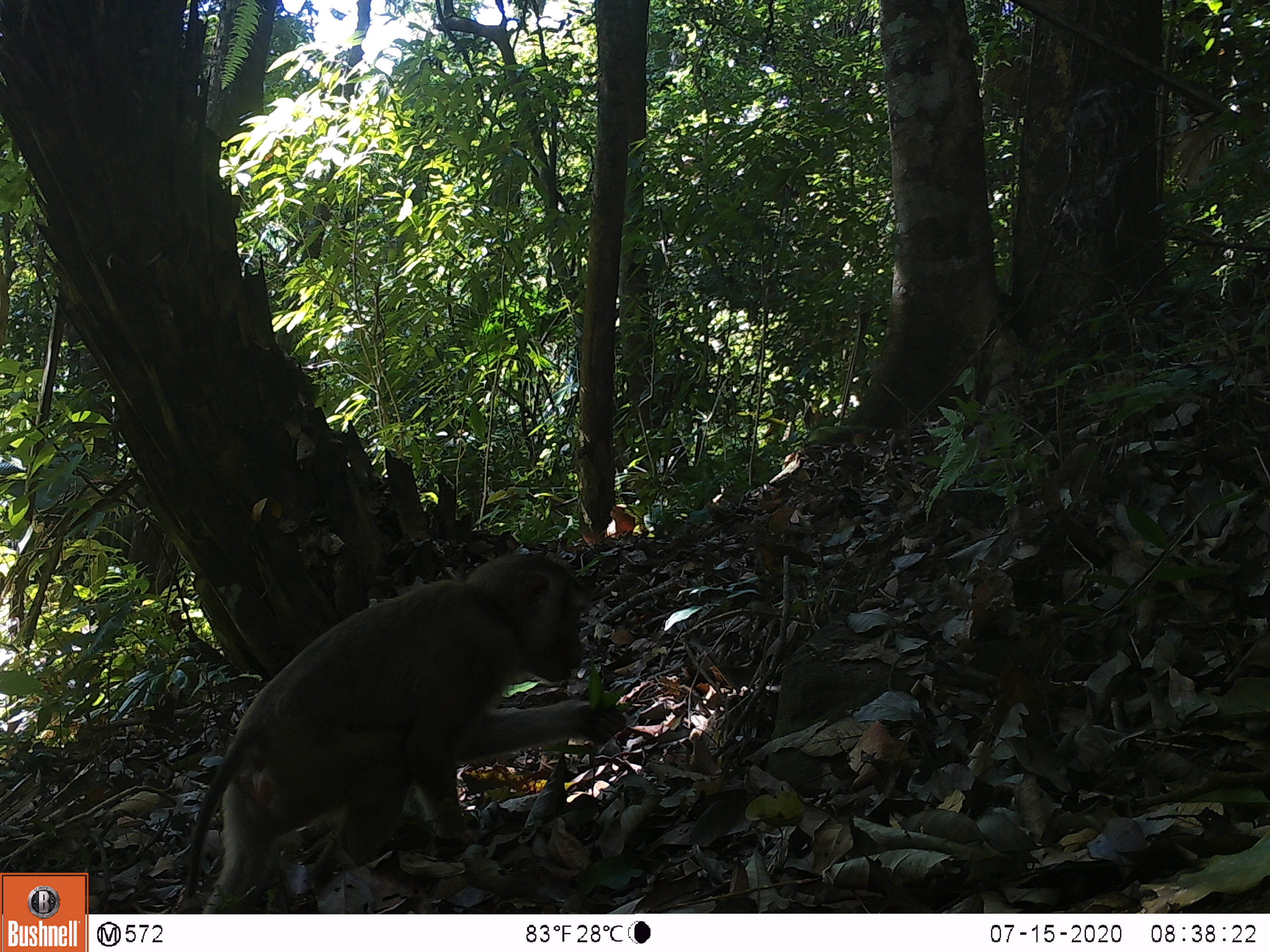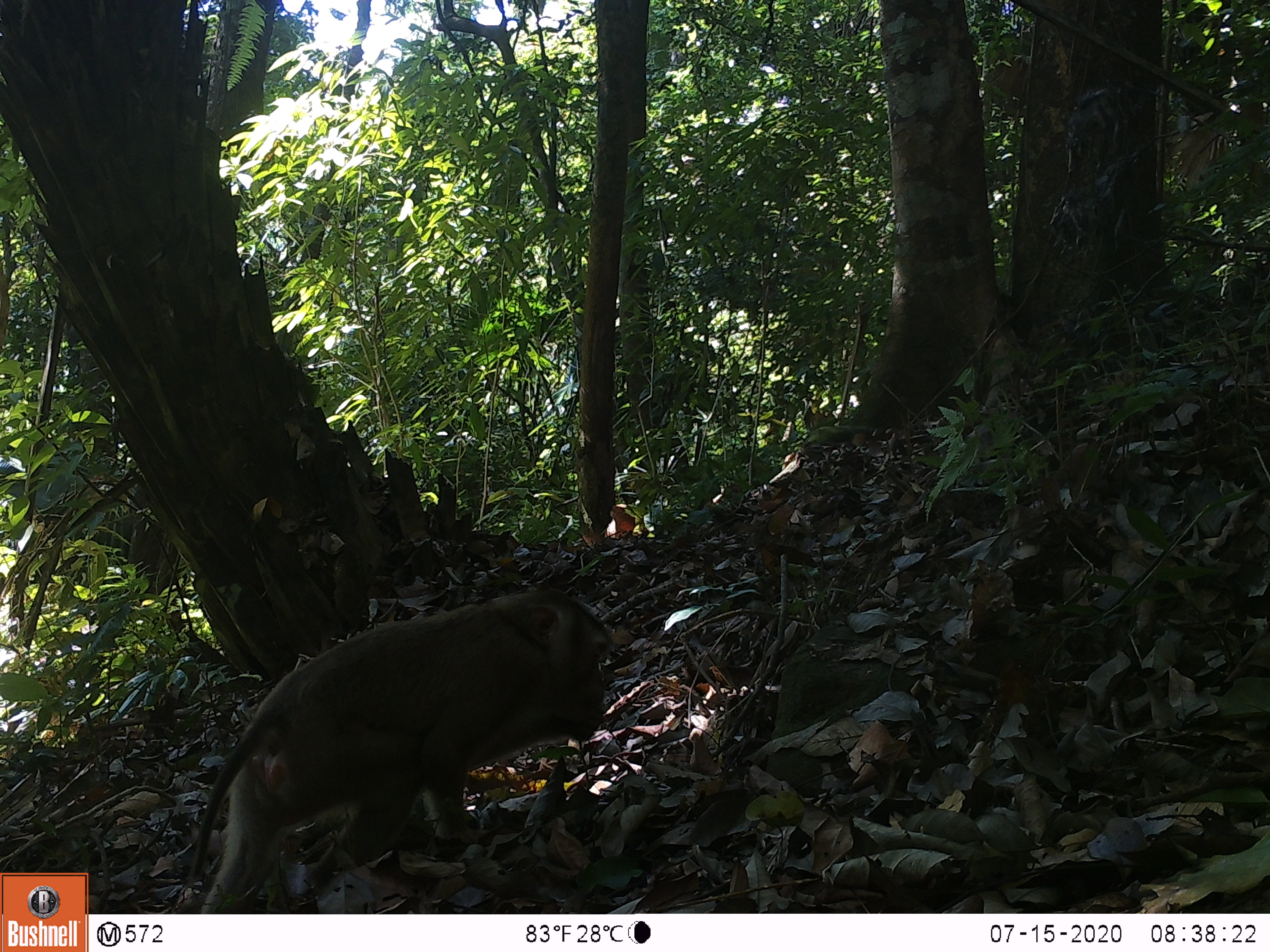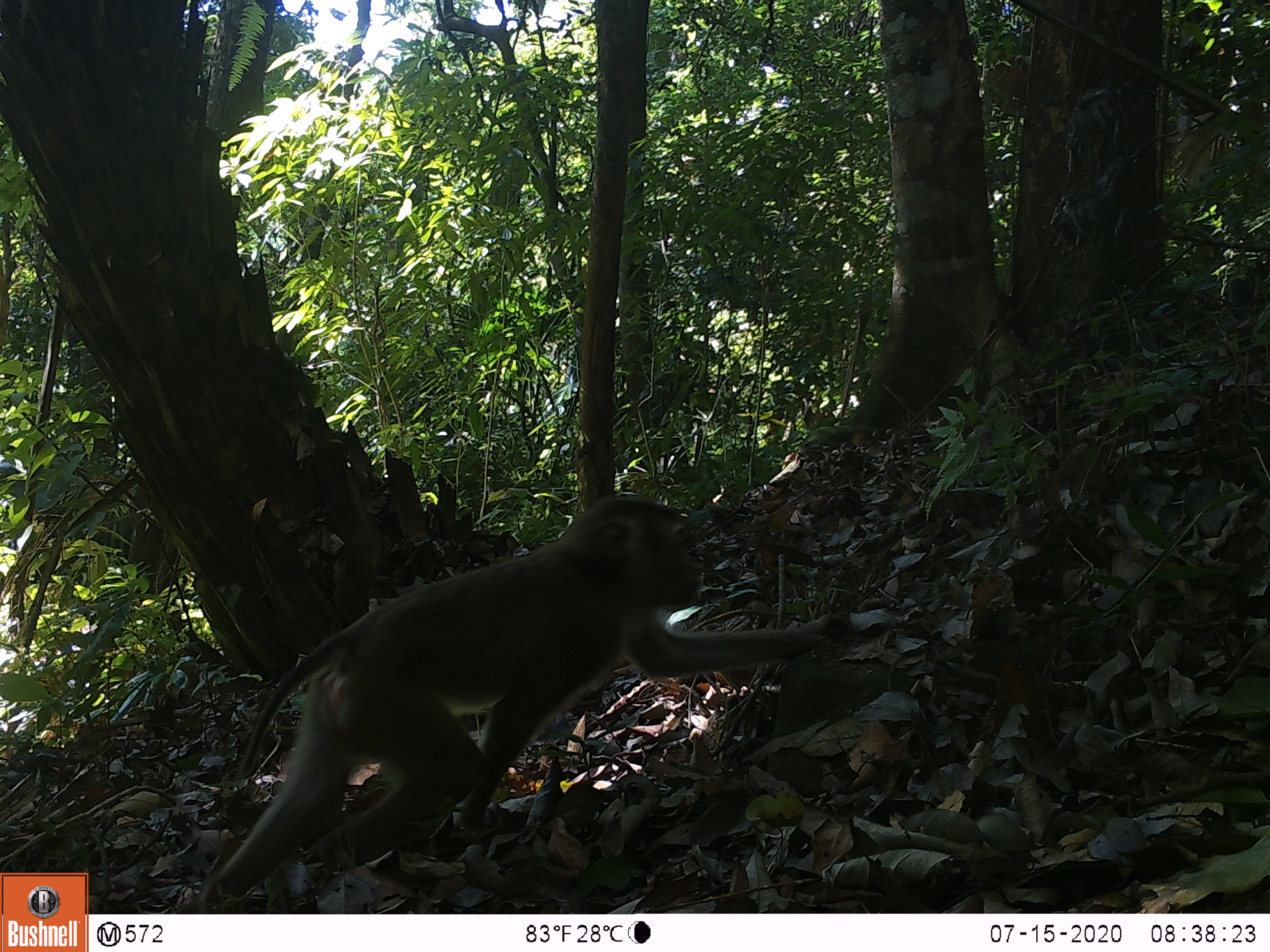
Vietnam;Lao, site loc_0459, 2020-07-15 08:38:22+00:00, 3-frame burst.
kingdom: Animalia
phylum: Chordata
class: Mammalia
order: Primates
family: Cercopithecidae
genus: Macaca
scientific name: Macaca nemestrina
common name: pig-tailed macaque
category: pig tailed macaque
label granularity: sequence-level